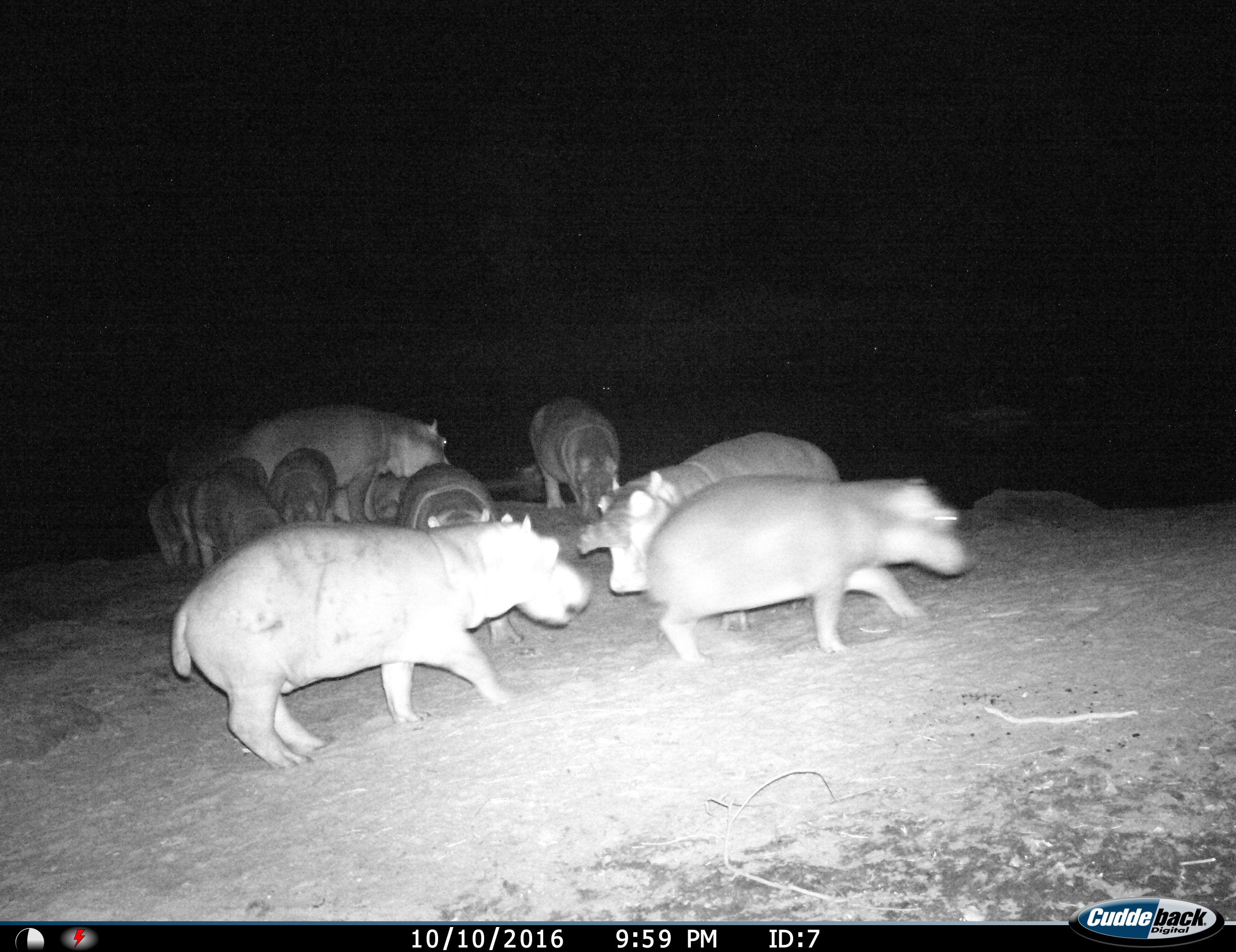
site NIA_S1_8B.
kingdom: Animalia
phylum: Chordata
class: Mammalia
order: Artiodactyla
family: Hippopotamidae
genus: Hippopotamus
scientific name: Hippopotamus amphibius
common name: hippopotamus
Hippopotamus (Hippopotamus amphibius), count 10. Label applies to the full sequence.